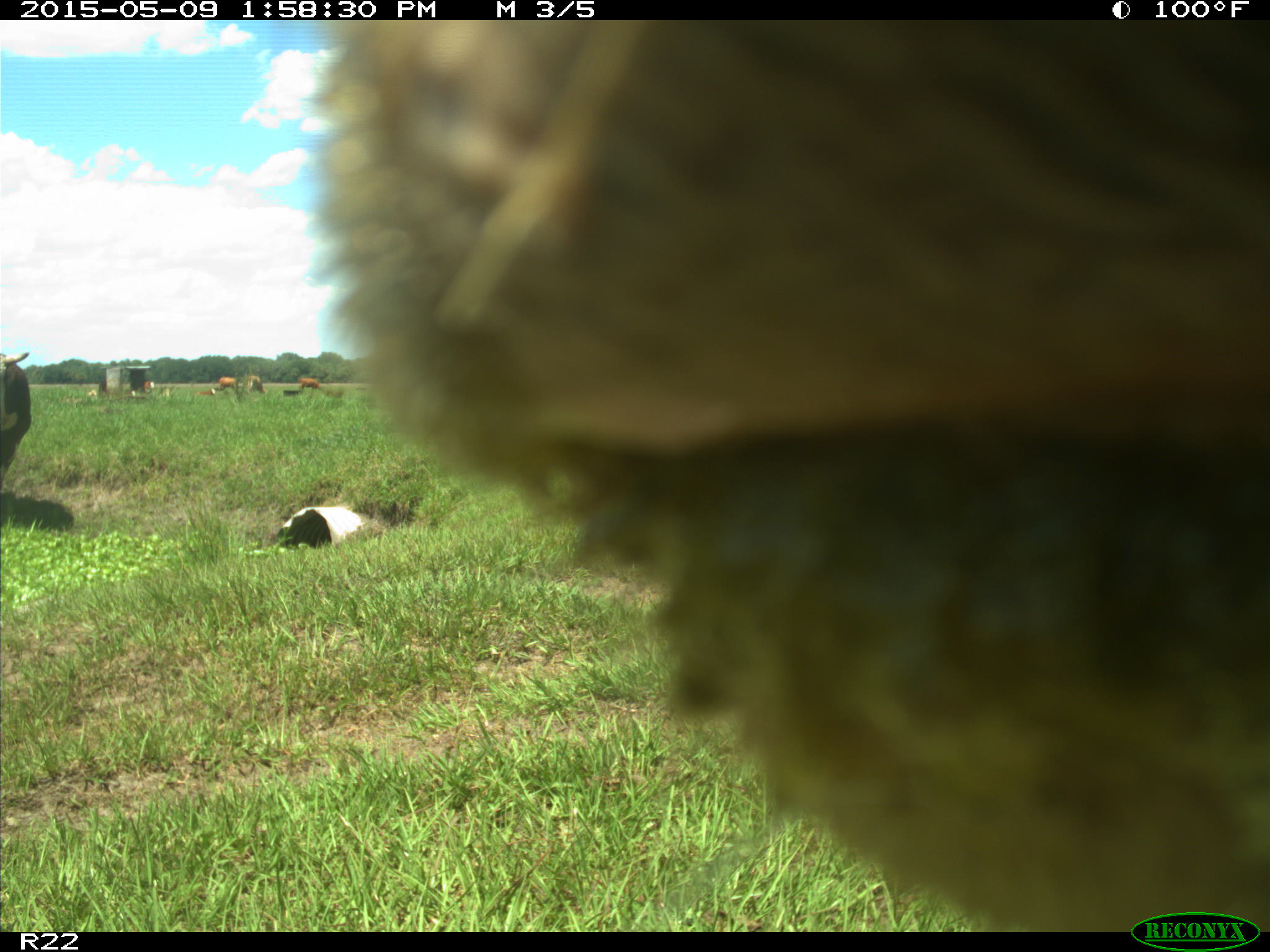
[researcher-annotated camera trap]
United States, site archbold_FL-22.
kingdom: Animalia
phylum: Chordata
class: Mammalia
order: Artiodactyla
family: Bovidae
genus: Bos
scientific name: Bos taurus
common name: domestic cow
Bos taurus (domestic cow).